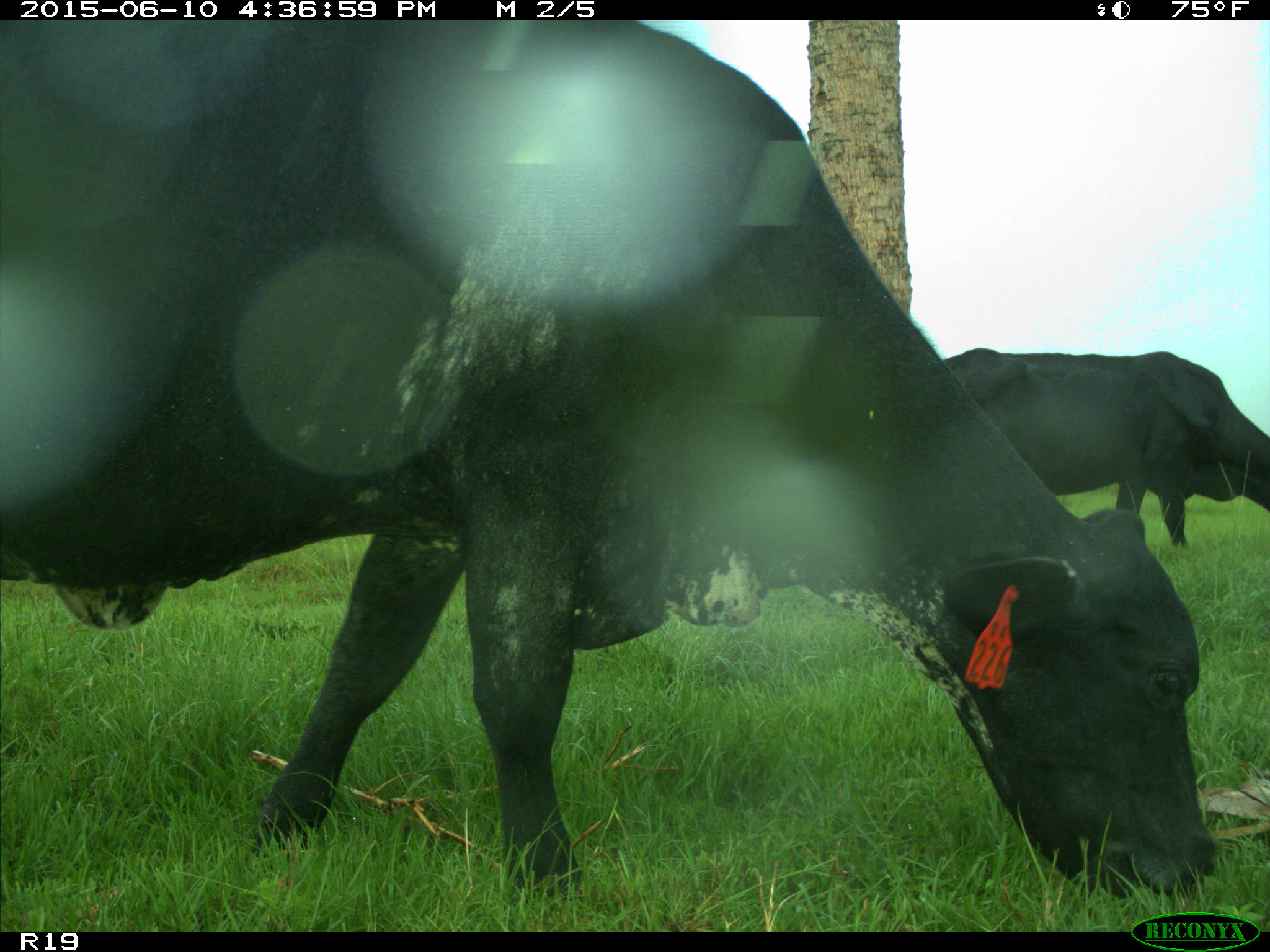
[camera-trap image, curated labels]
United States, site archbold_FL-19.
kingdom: Animalia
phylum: Chordata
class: Mammalia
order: Artiodactyla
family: Bovidae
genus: Bos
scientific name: Bos taurus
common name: domestic cow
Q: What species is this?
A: Bos taurus (domestic cow).